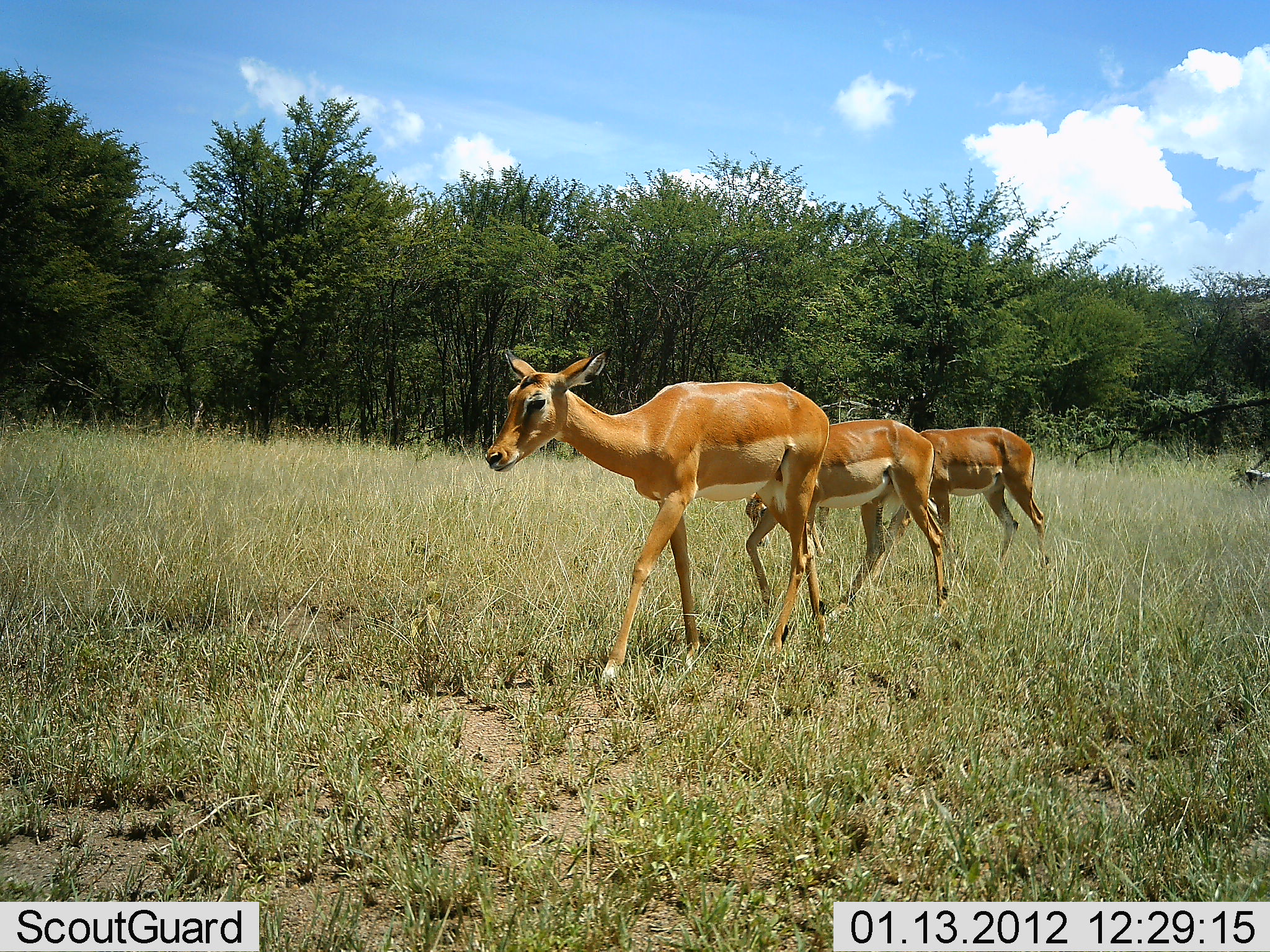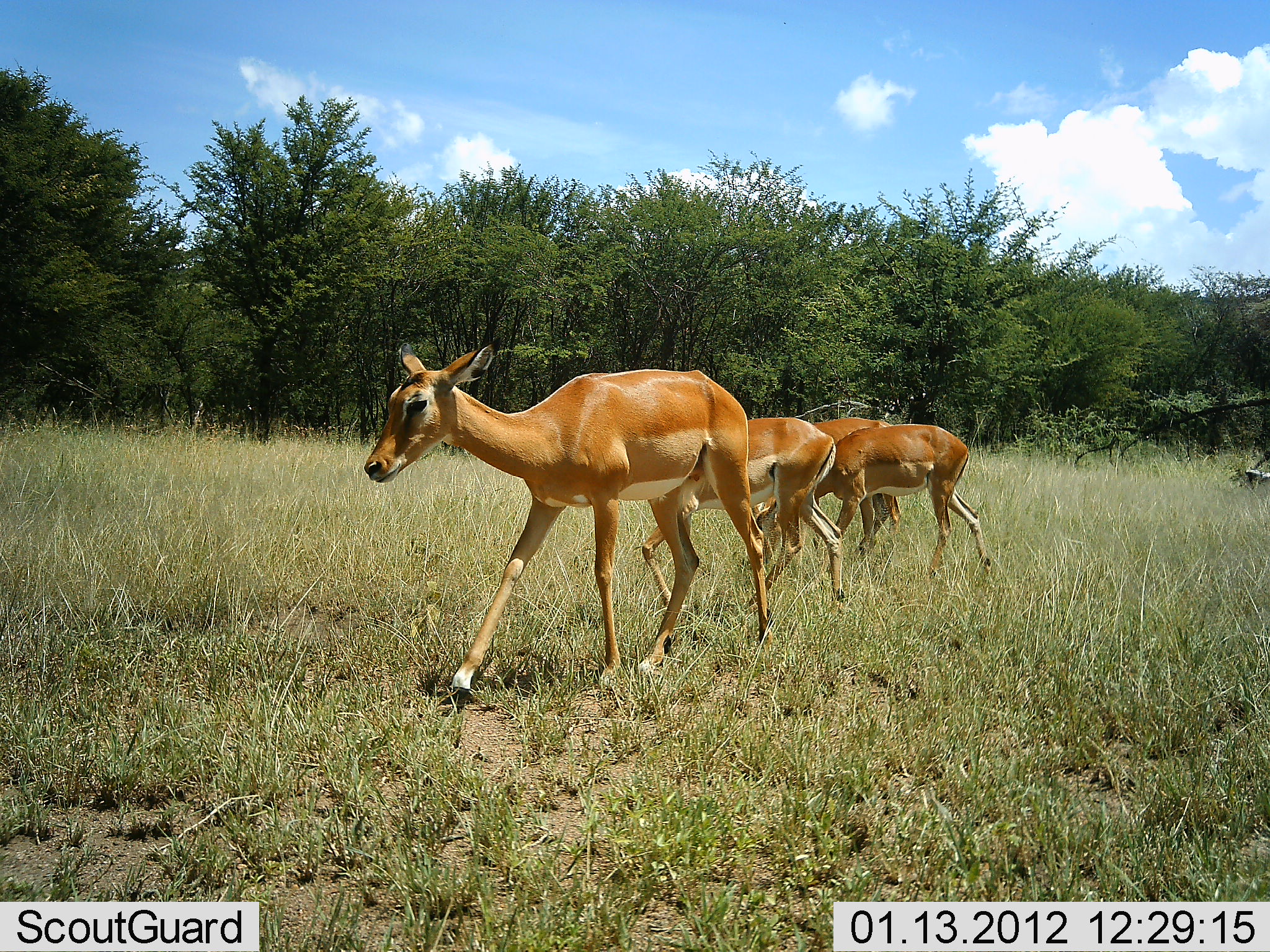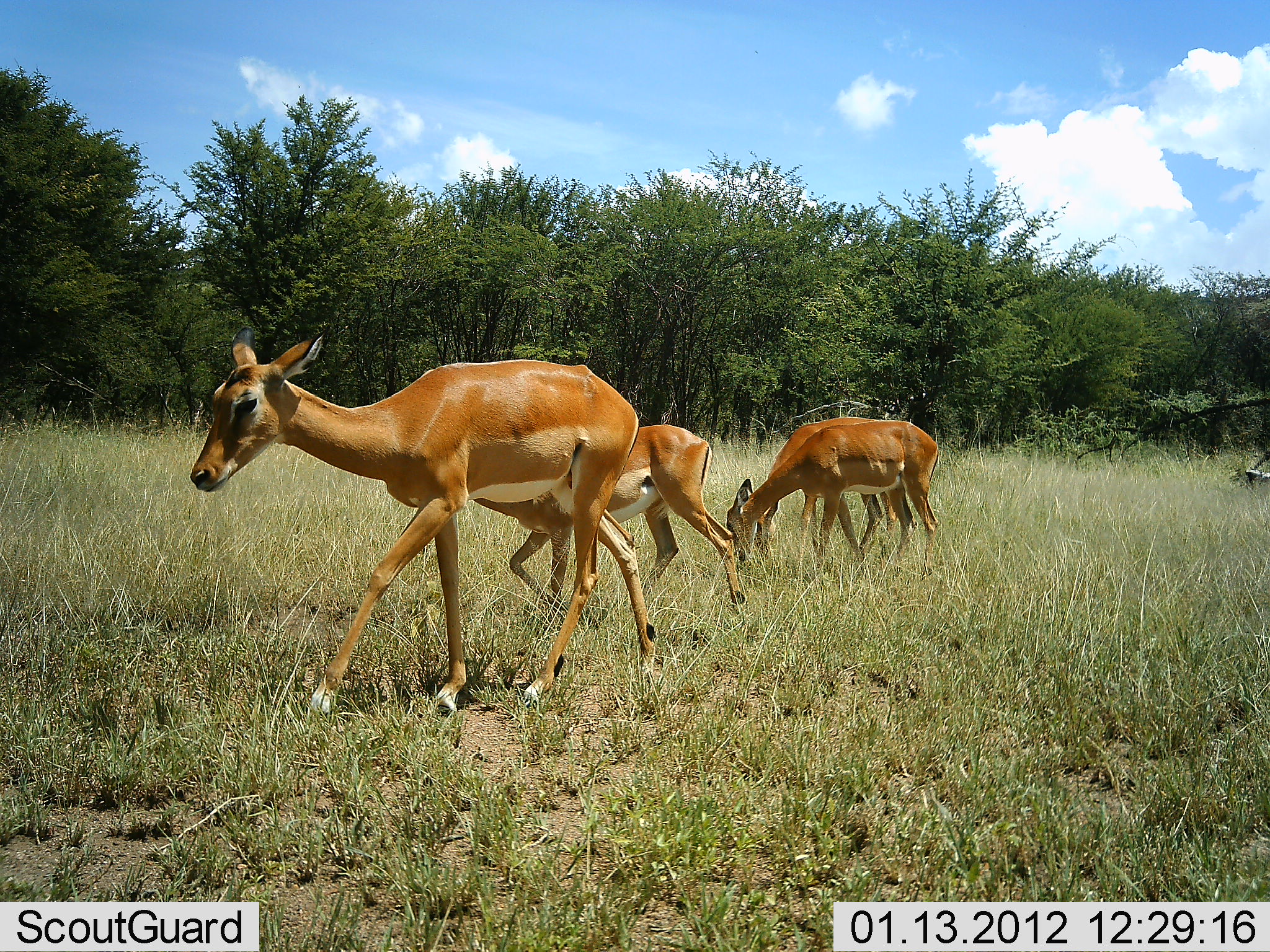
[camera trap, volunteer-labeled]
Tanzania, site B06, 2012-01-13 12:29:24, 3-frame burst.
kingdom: Animalia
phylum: Chordata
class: Mammalia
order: Artiodactyla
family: Bovidae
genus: Aepyceros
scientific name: Aepyceros melampus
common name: impala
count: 4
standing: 11%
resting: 0%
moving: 94%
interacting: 0%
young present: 0%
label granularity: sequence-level